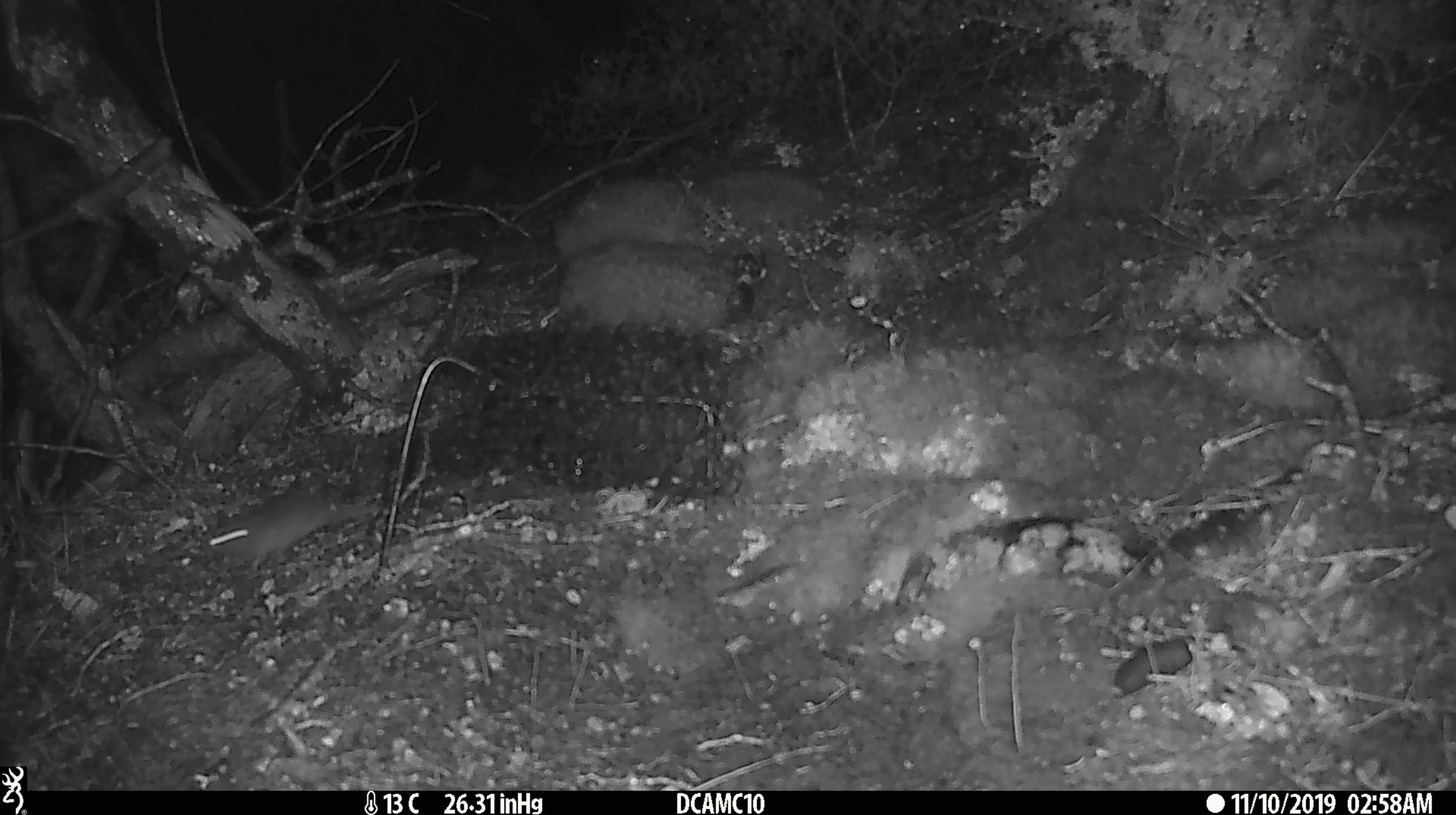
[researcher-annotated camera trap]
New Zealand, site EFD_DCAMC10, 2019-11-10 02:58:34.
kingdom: Animalia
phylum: Chordata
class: Mammalia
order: Rodentia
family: Muridae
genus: Mus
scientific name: Mus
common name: mouse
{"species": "mouse (Mus)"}